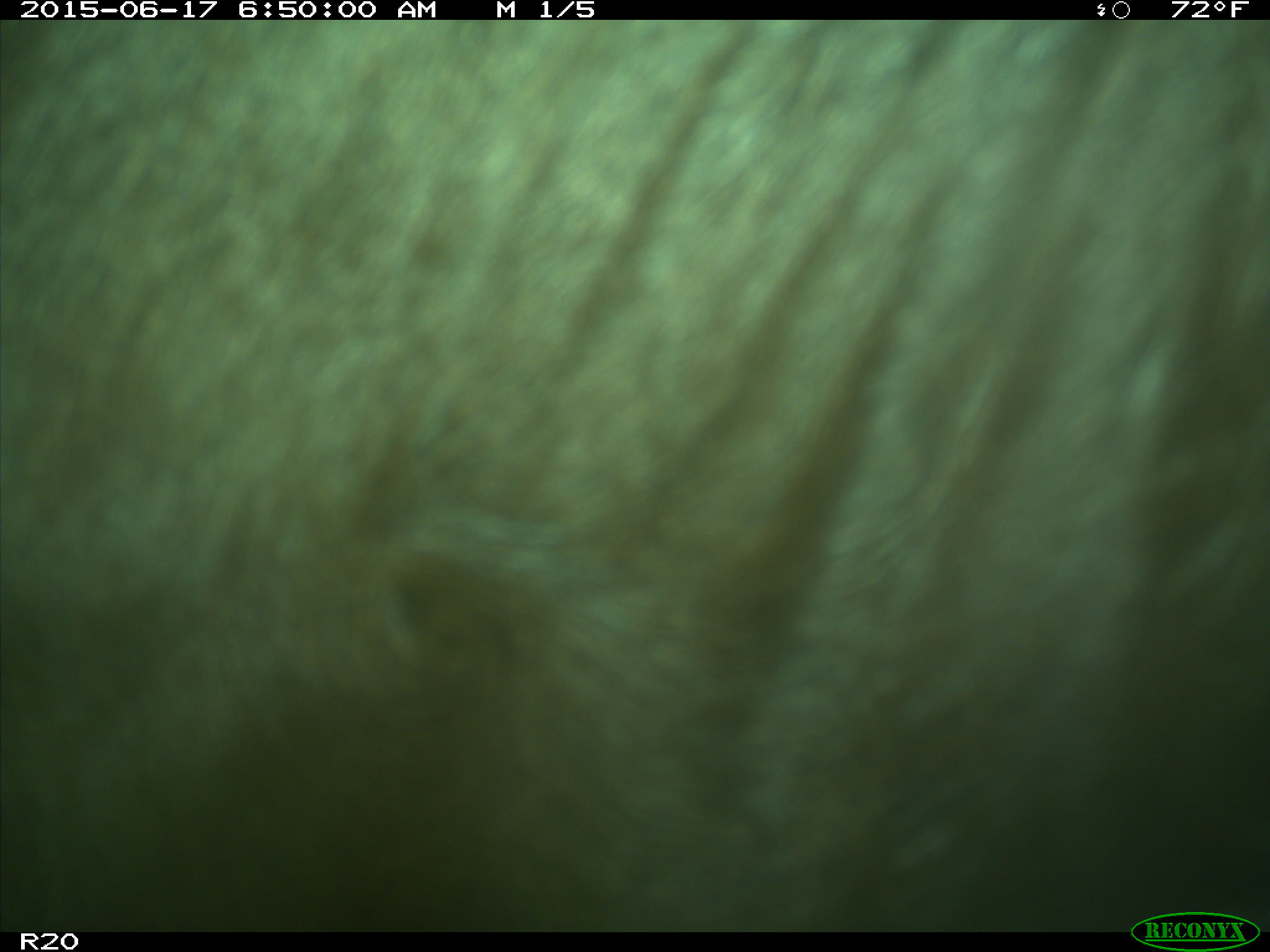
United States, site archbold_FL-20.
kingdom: Animalia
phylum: Chordata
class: Mammalia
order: Artiodactyla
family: Bovidae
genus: Bos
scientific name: Bos taurus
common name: domestic cow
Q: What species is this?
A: Bos taurus (domestic cow).